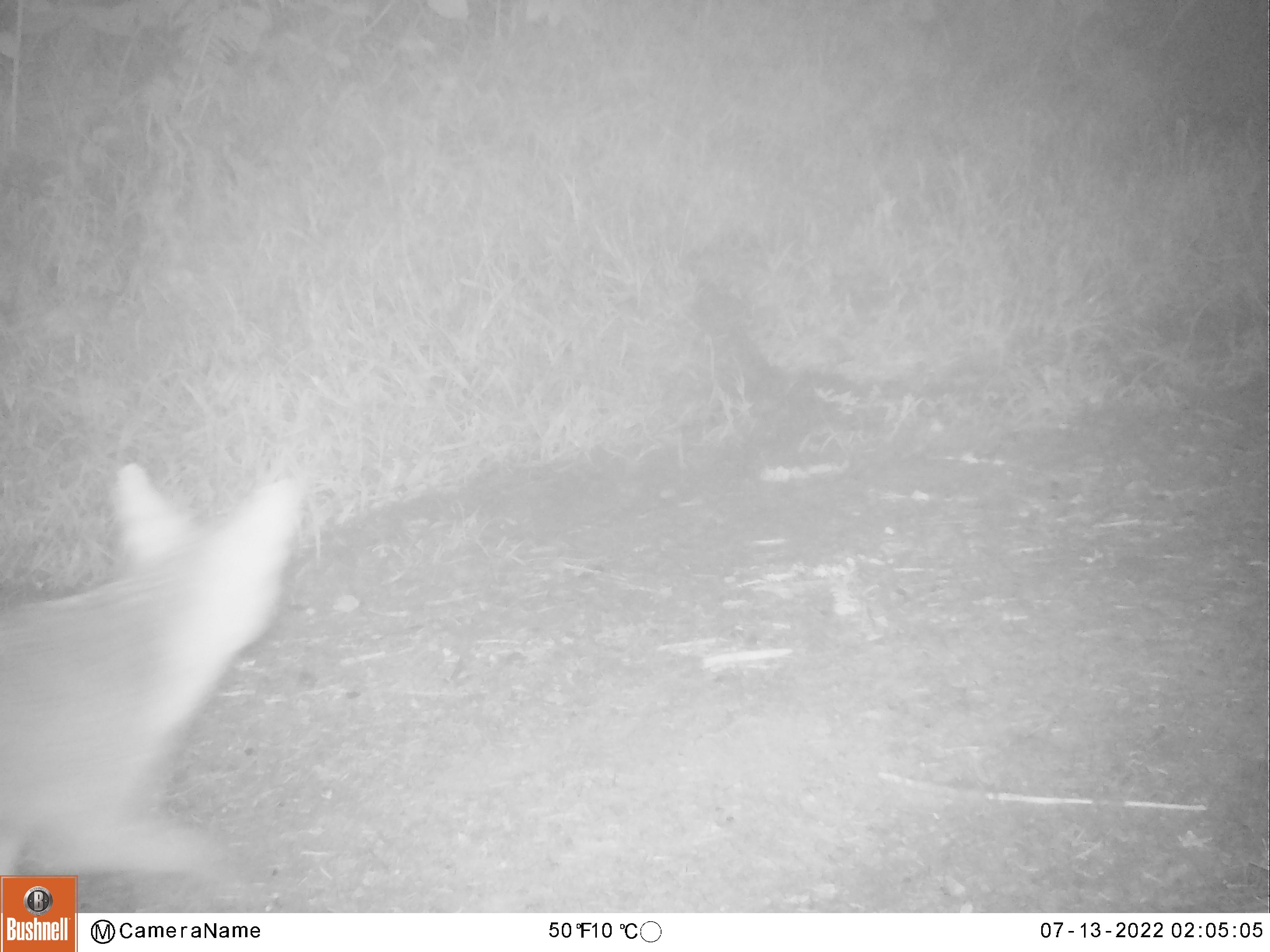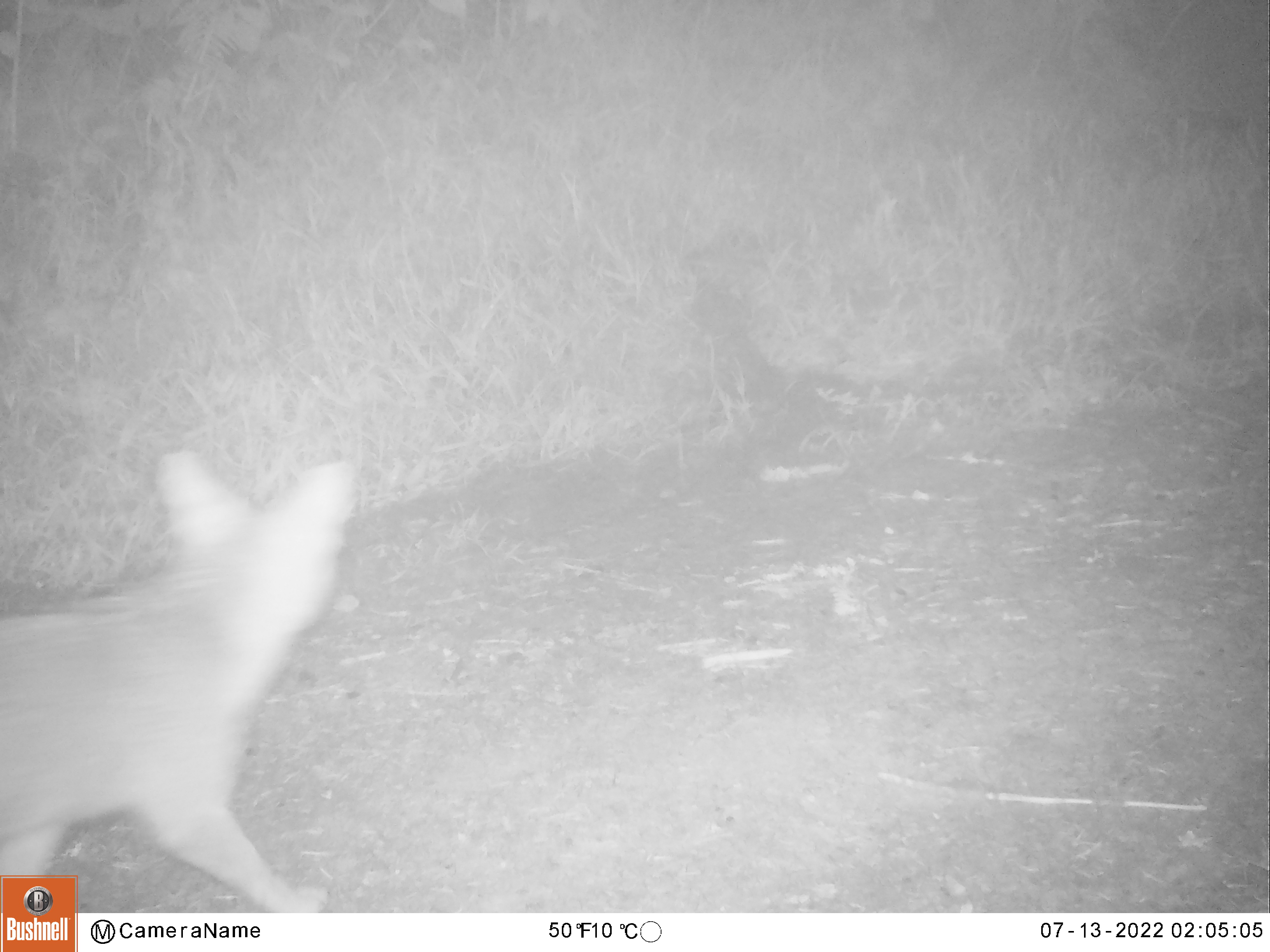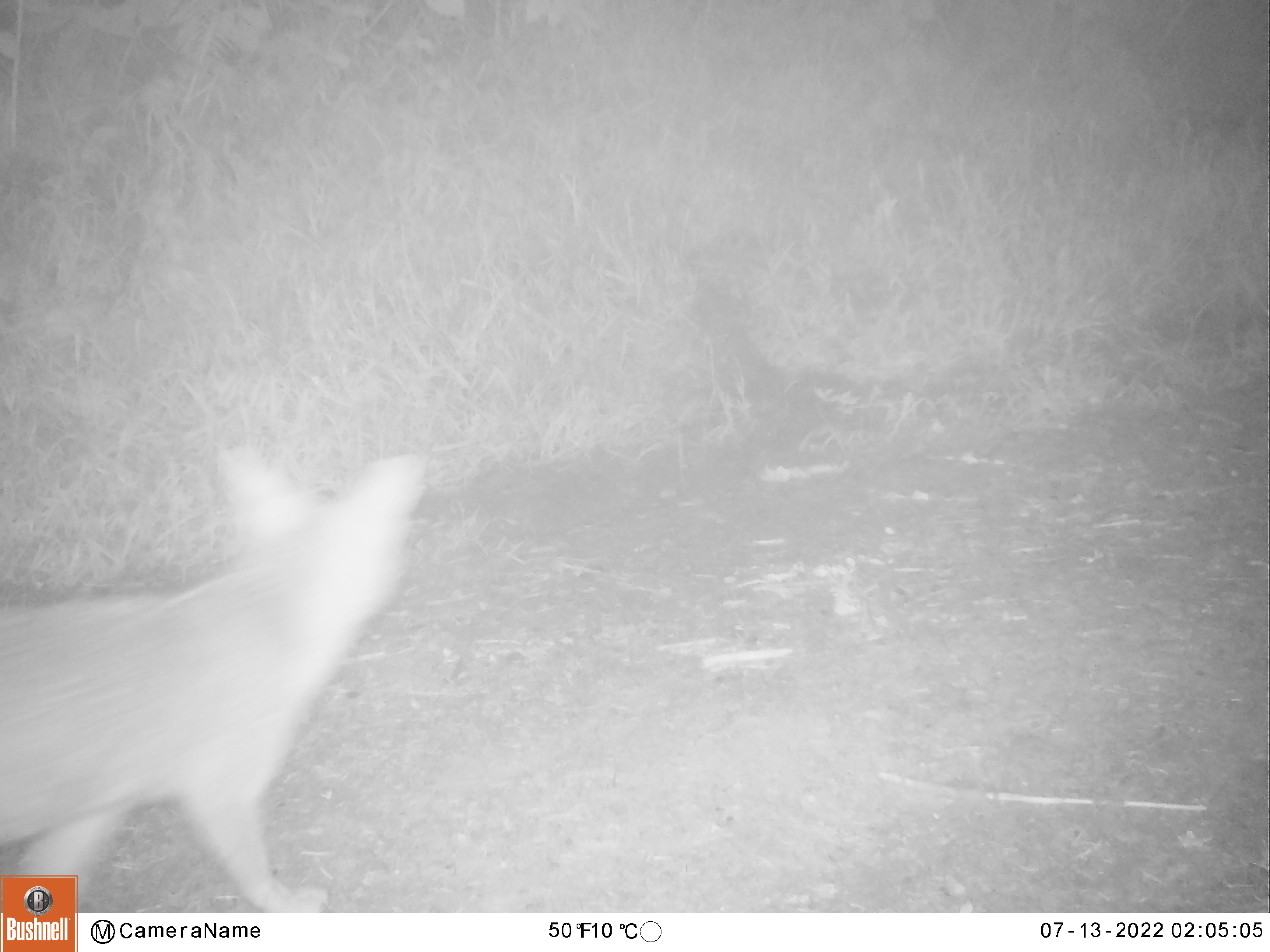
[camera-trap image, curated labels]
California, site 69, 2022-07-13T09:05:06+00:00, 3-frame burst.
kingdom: Animalia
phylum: Chordata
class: Mammalia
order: Carnivora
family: Canidae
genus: Urocyon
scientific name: Urocyon cinereoargenteus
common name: gray fox